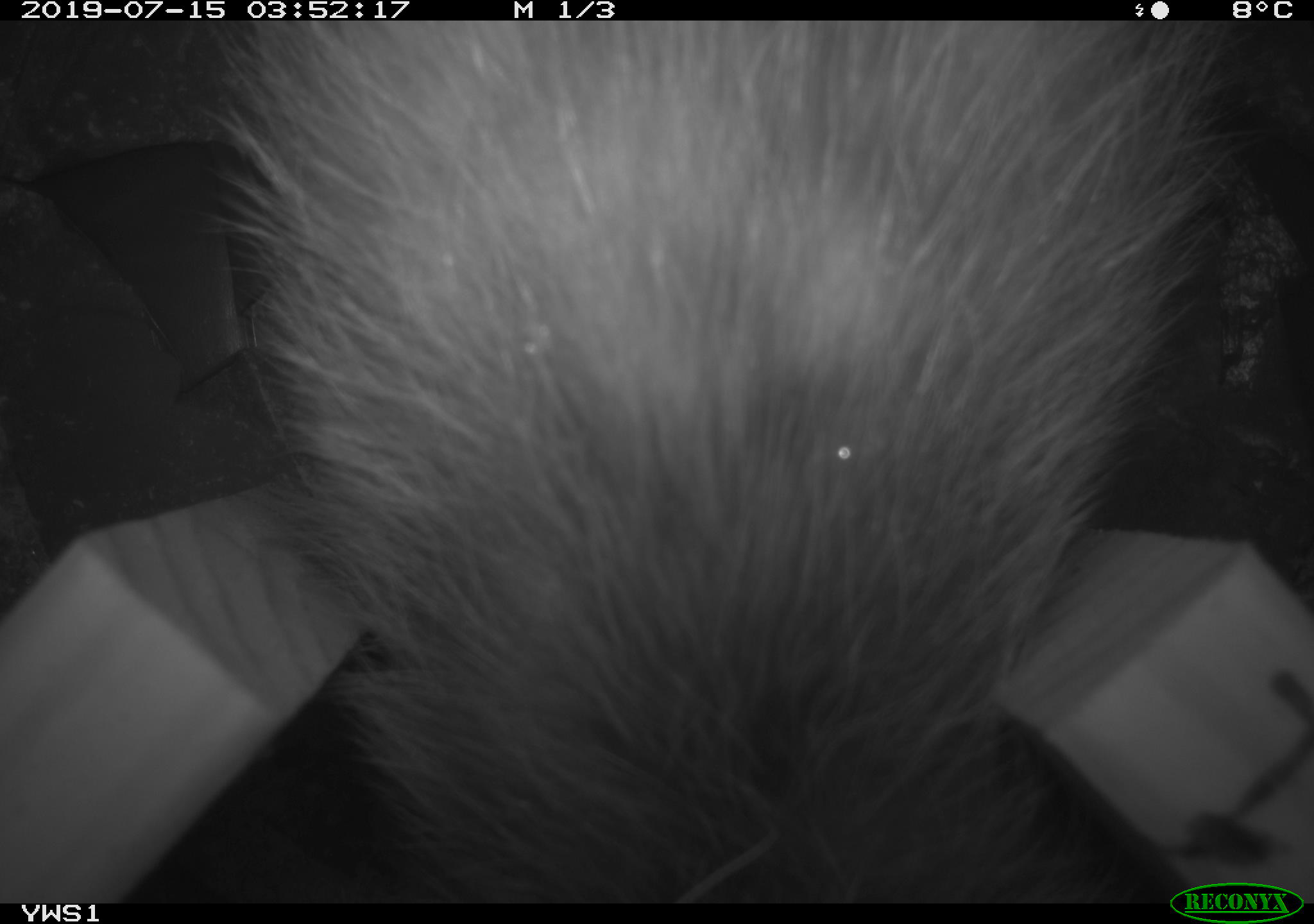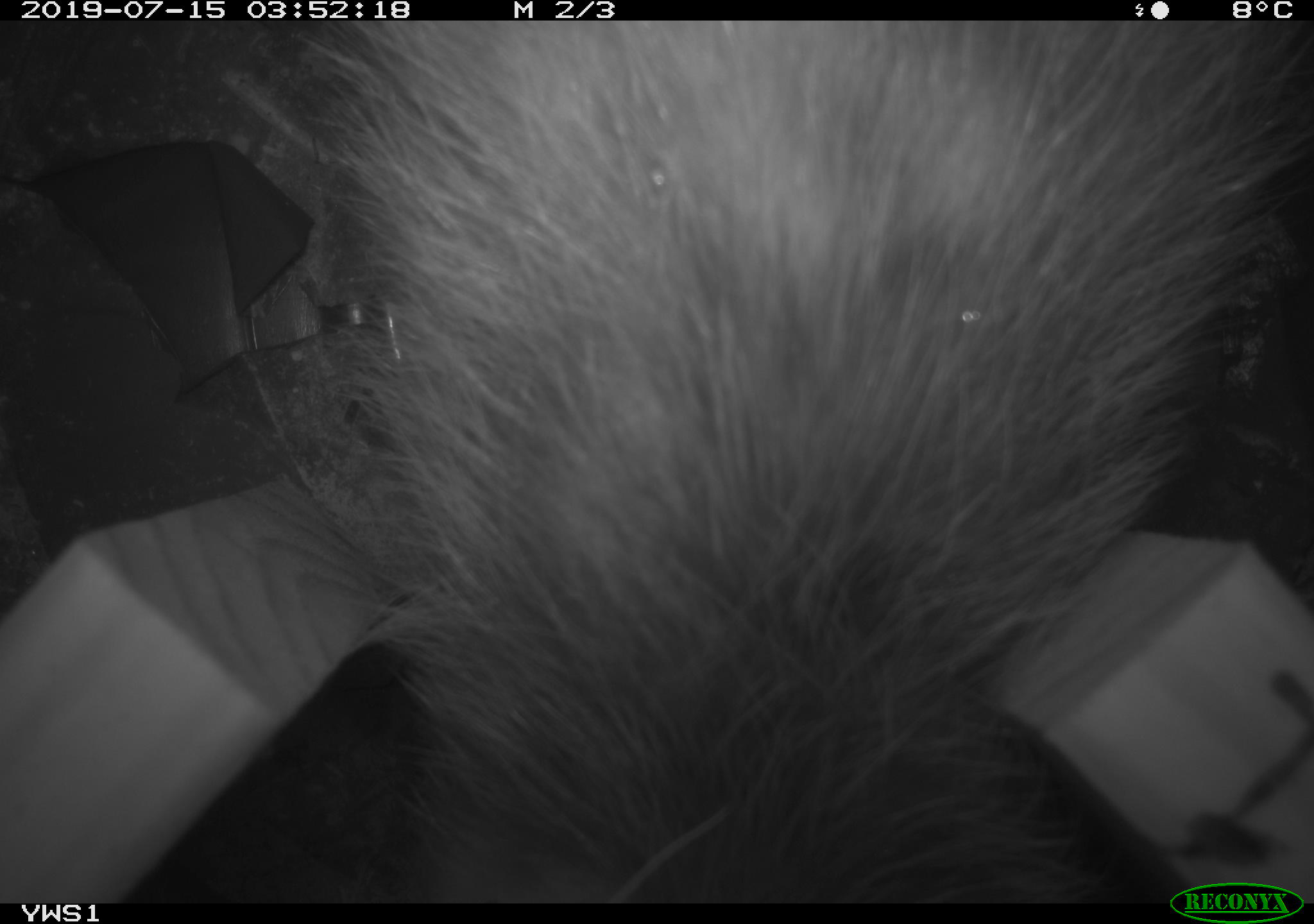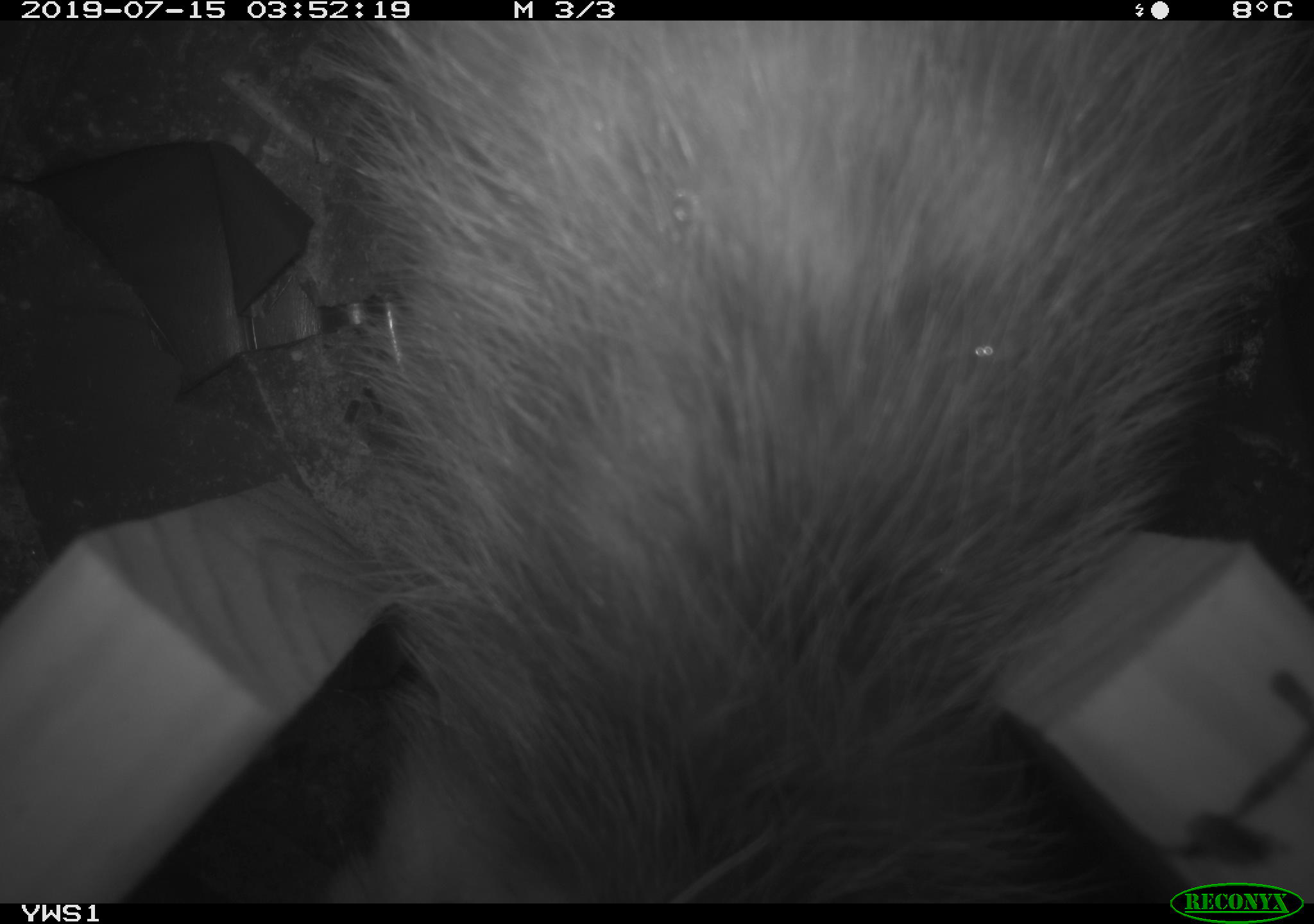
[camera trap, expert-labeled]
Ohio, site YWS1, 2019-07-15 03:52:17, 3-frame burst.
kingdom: Animalia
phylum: Chordata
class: Mammalia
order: Didelphimorphia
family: Didelphidae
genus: Didelphis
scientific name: Didelphis virginiana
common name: virginia opossum